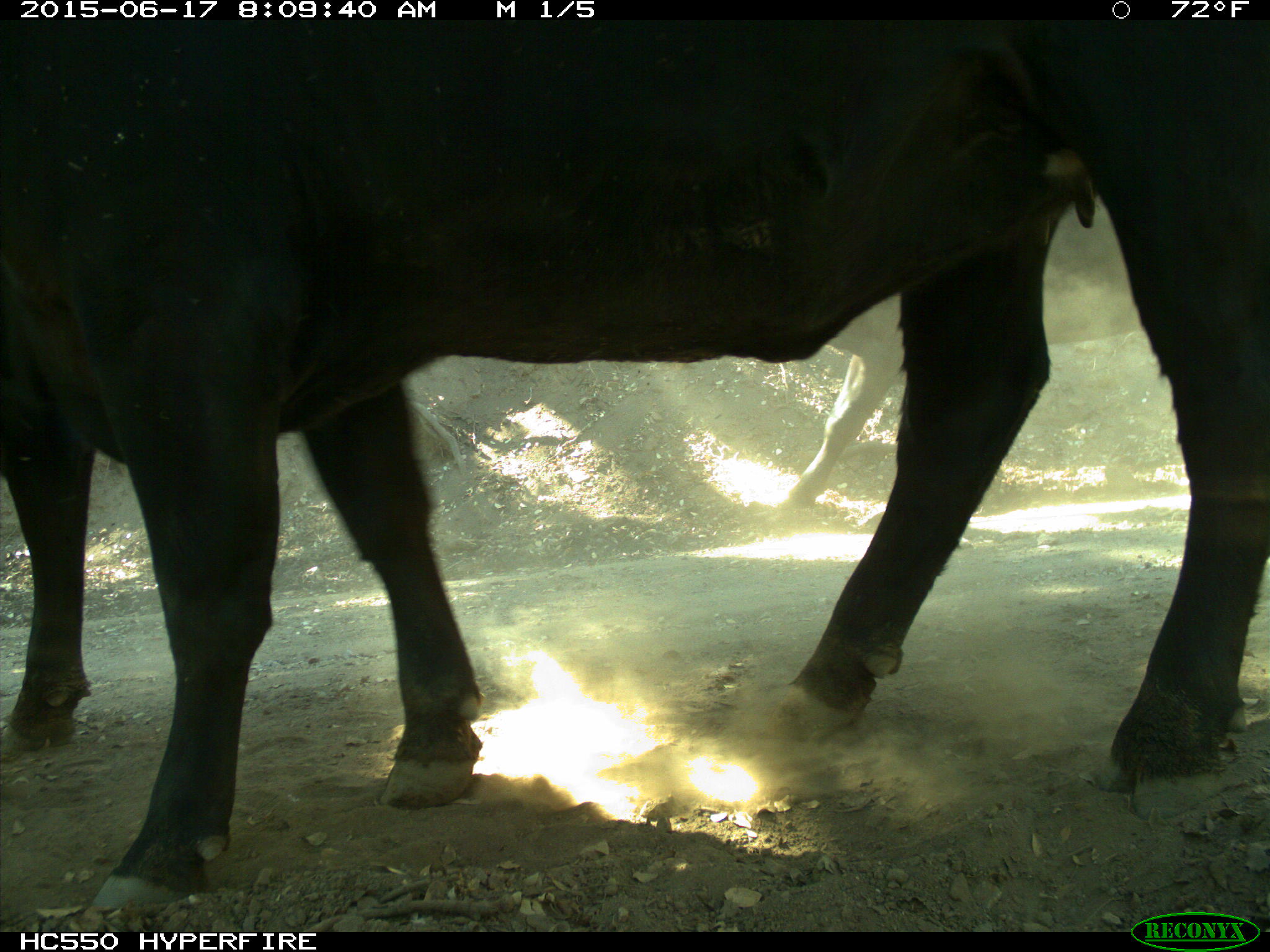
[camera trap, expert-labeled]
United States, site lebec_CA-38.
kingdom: Animalia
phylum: Chordata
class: Mammalia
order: Artiodactyla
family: Bovidae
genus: Bos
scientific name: Bos taurus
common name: domestic cow